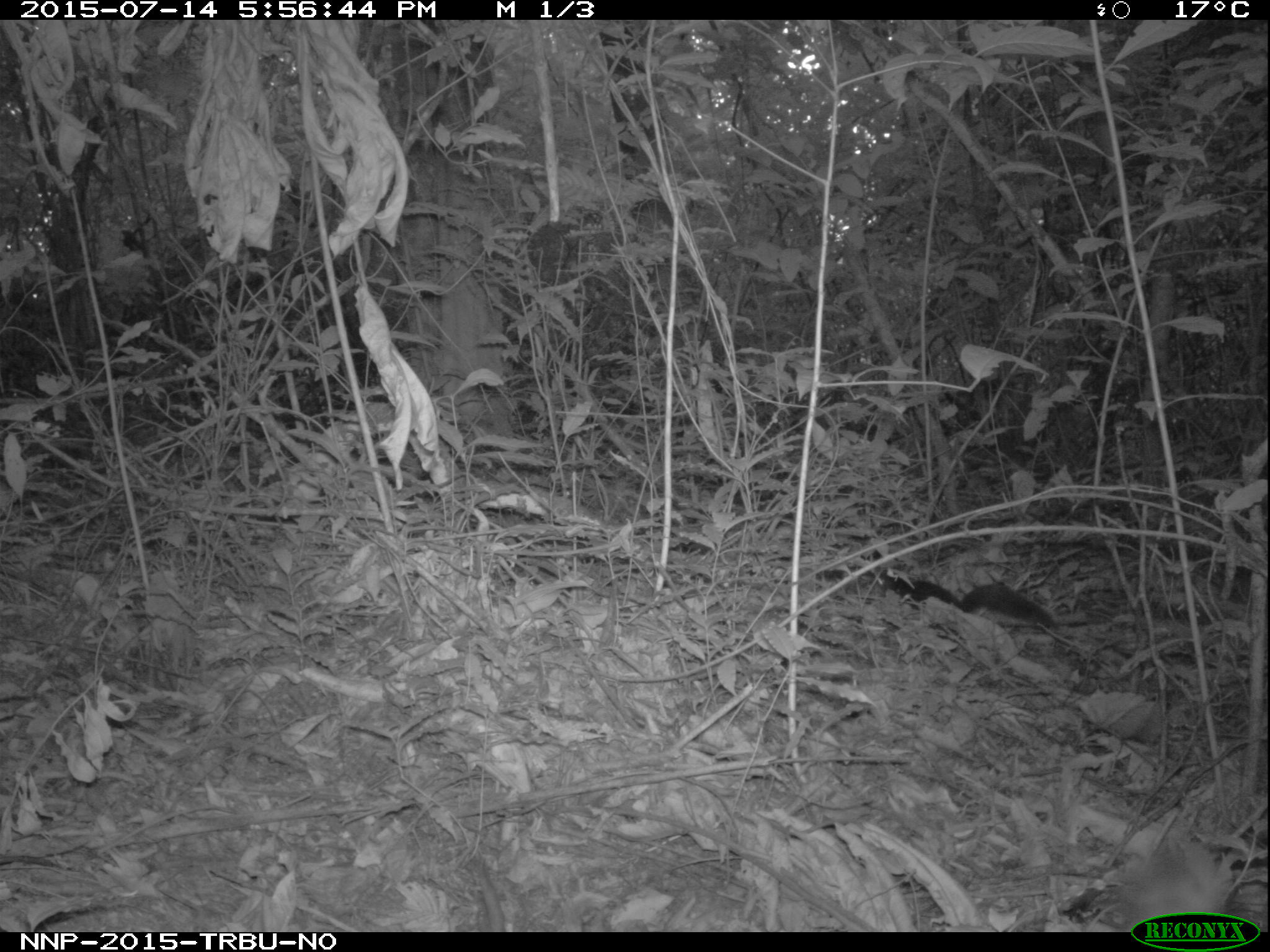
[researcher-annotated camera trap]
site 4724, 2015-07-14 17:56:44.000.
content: unidentified animal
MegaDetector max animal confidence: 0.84